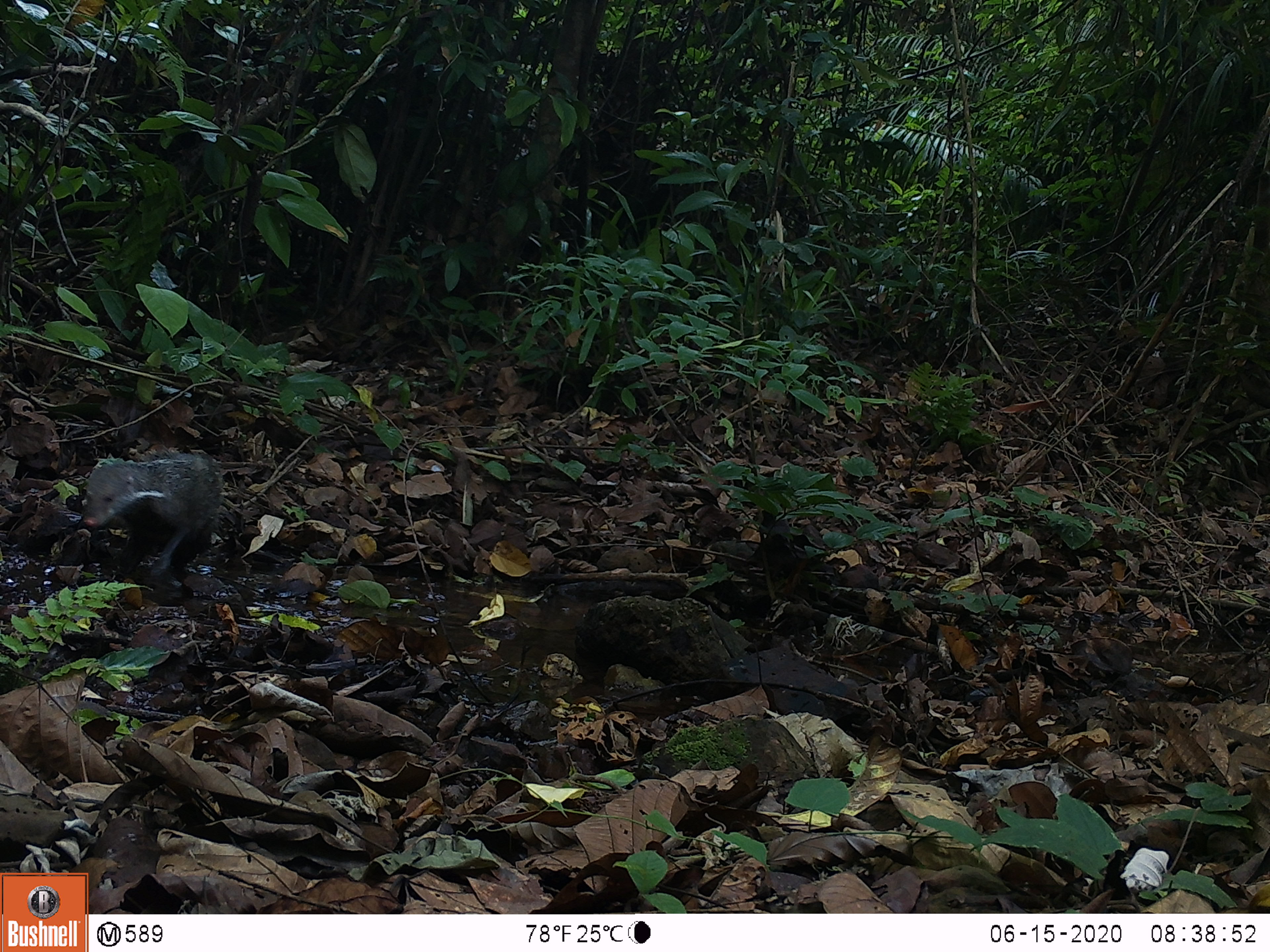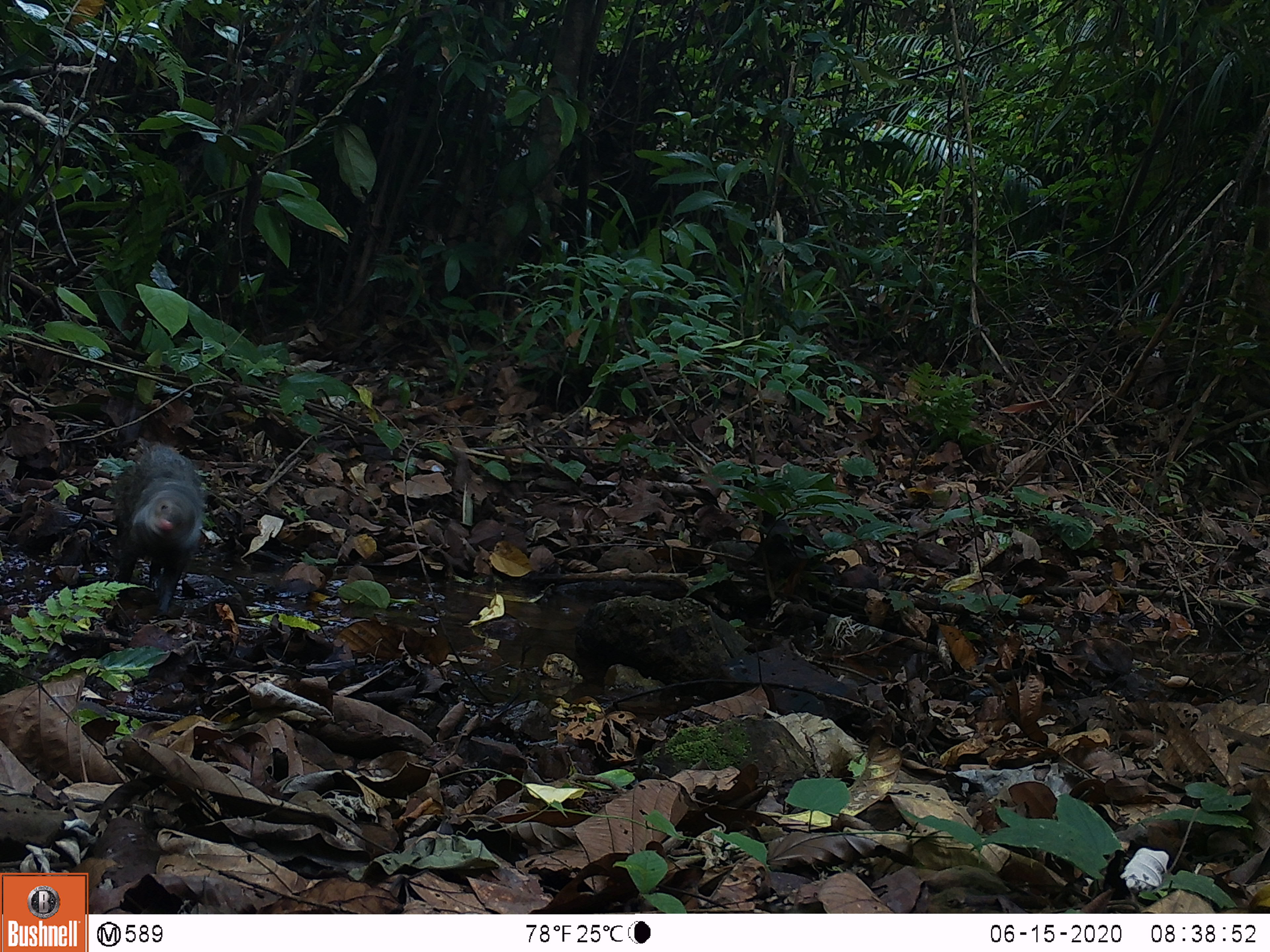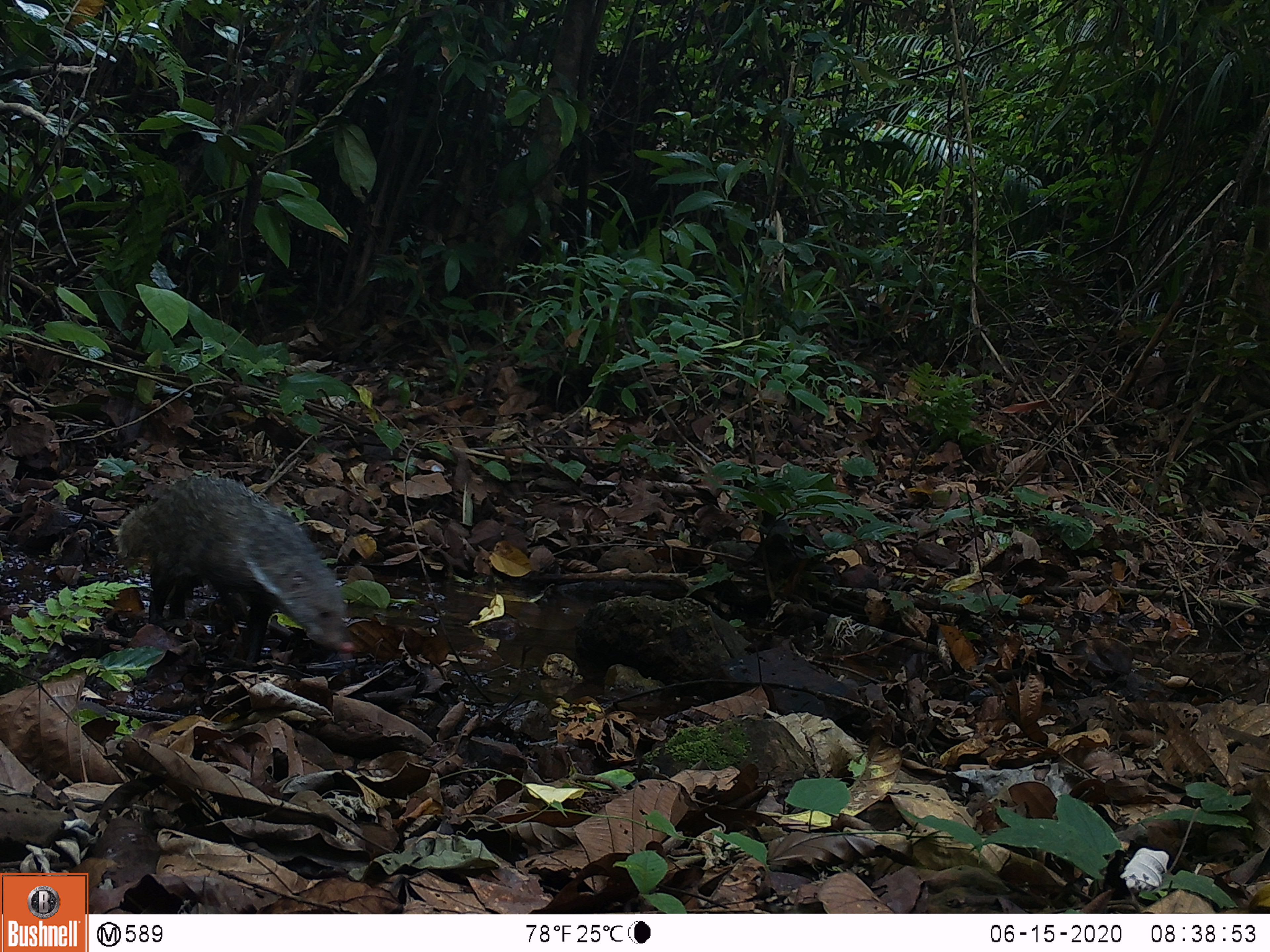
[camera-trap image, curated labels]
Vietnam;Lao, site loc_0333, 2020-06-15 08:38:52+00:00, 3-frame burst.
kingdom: Animalia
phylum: Chordata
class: Mammalia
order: Carnivora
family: Herpestidae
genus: Urva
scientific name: Urva urva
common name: crab-eating mongoose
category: crab eating mongoose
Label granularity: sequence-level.